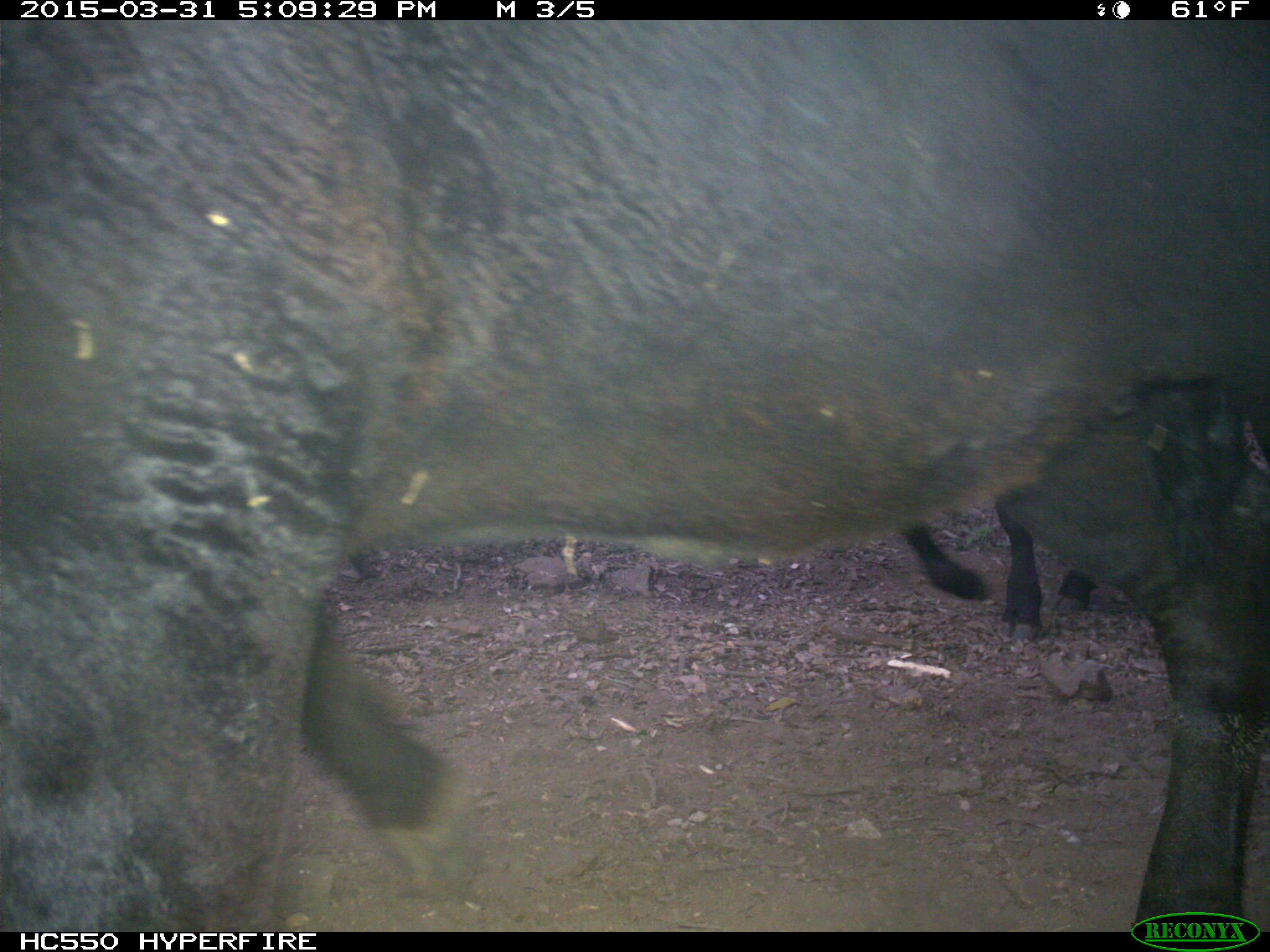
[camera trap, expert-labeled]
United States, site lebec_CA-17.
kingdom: Animalia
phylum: Chordata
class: Mammalia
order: Artiodactyla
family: Bovidae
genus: Bos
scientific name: Bos taurus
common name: domestic cow